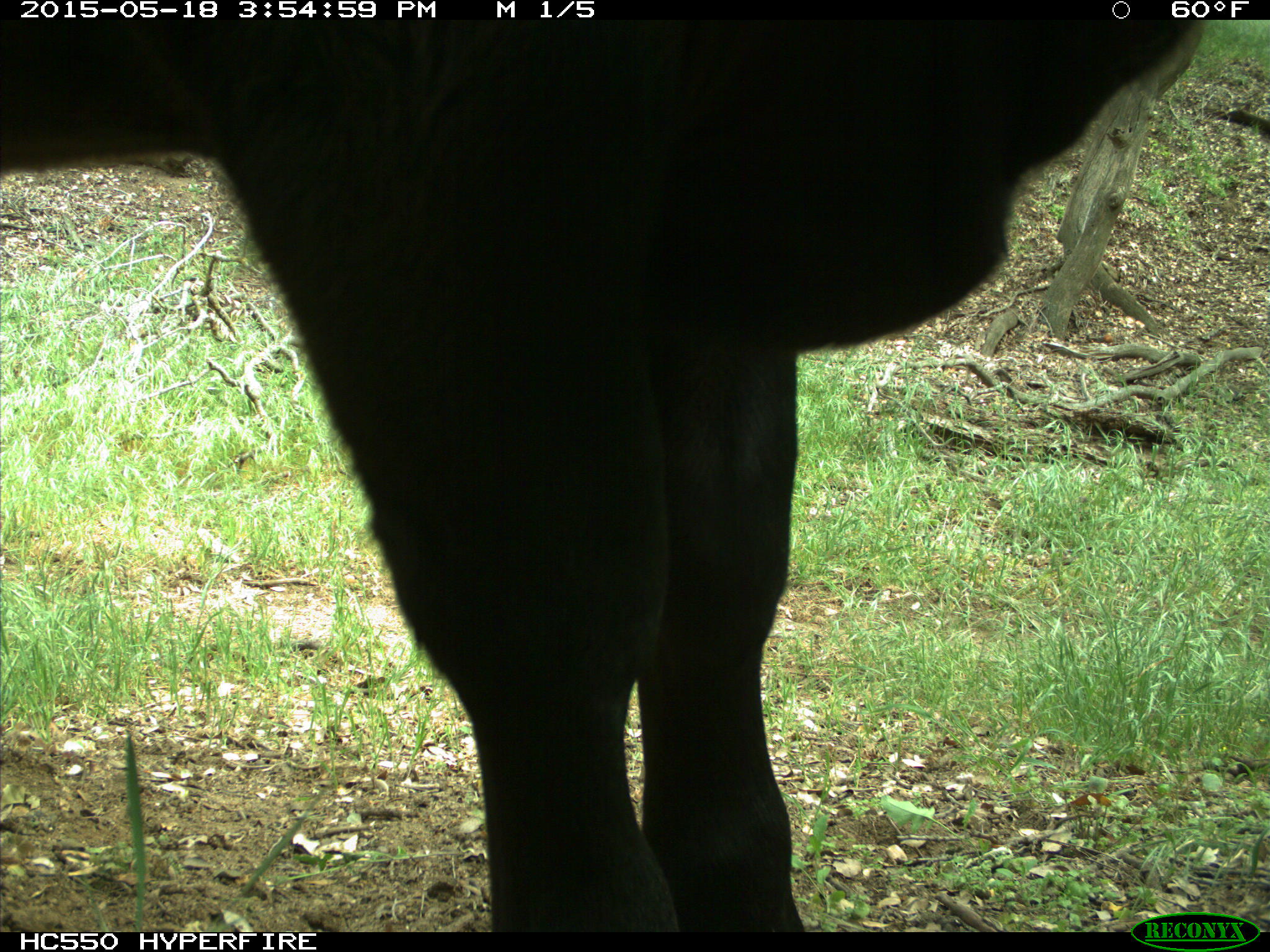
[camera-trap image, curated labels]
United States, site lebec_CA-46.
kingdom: Animalia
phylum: Chordata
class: Mammalia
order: Artiodactyla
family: Bovidae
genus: Bos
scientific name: Bos taurus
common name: domestic cow